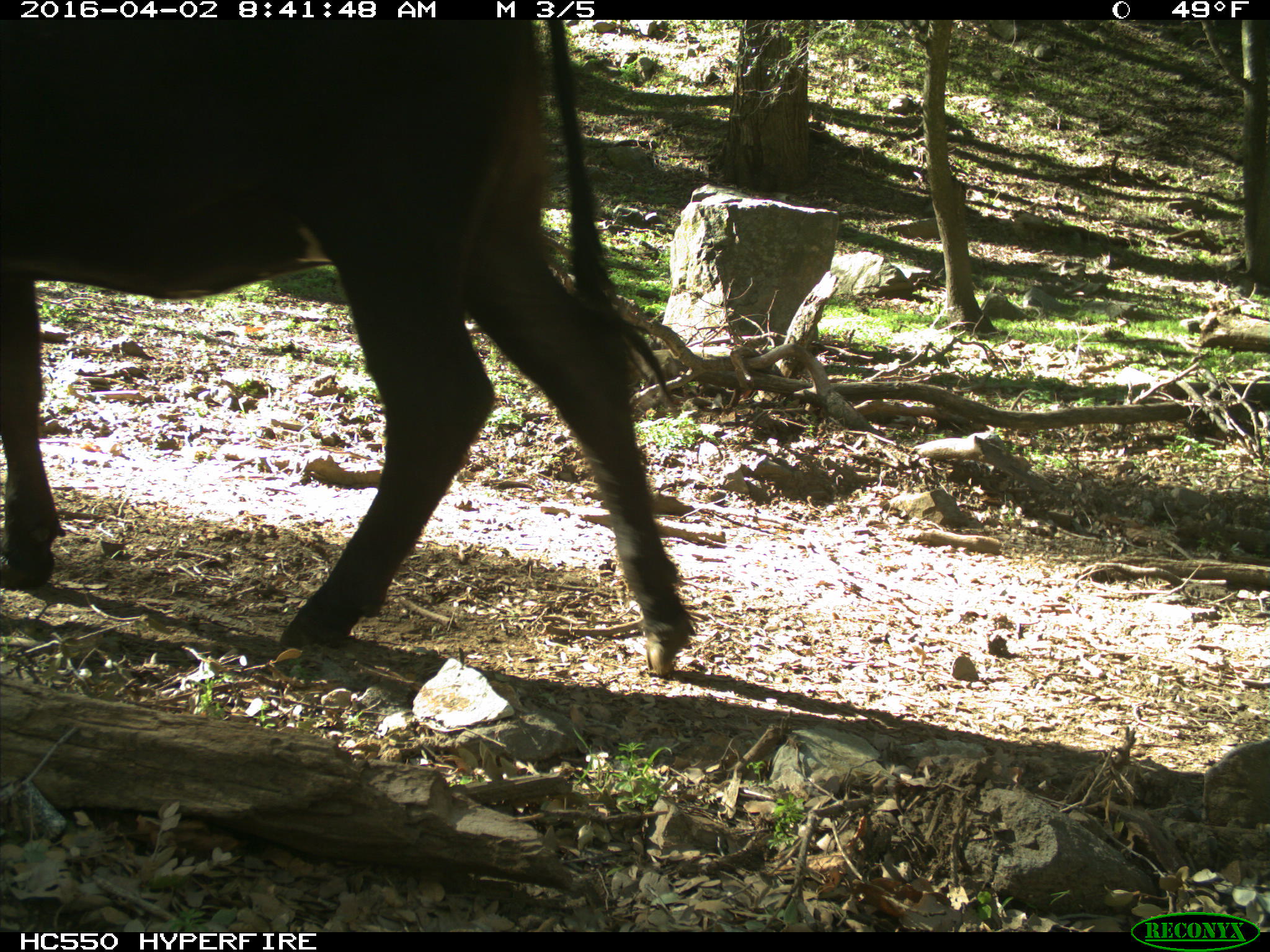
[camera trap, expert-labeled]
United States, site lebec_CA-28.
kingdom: Animalia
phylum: Chordata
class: Mammalia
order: Artiodactyla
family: Bovidae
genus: Bos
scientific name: Bos taurus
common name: domestic cow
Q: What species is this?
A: Bos taurus (domestic cow).